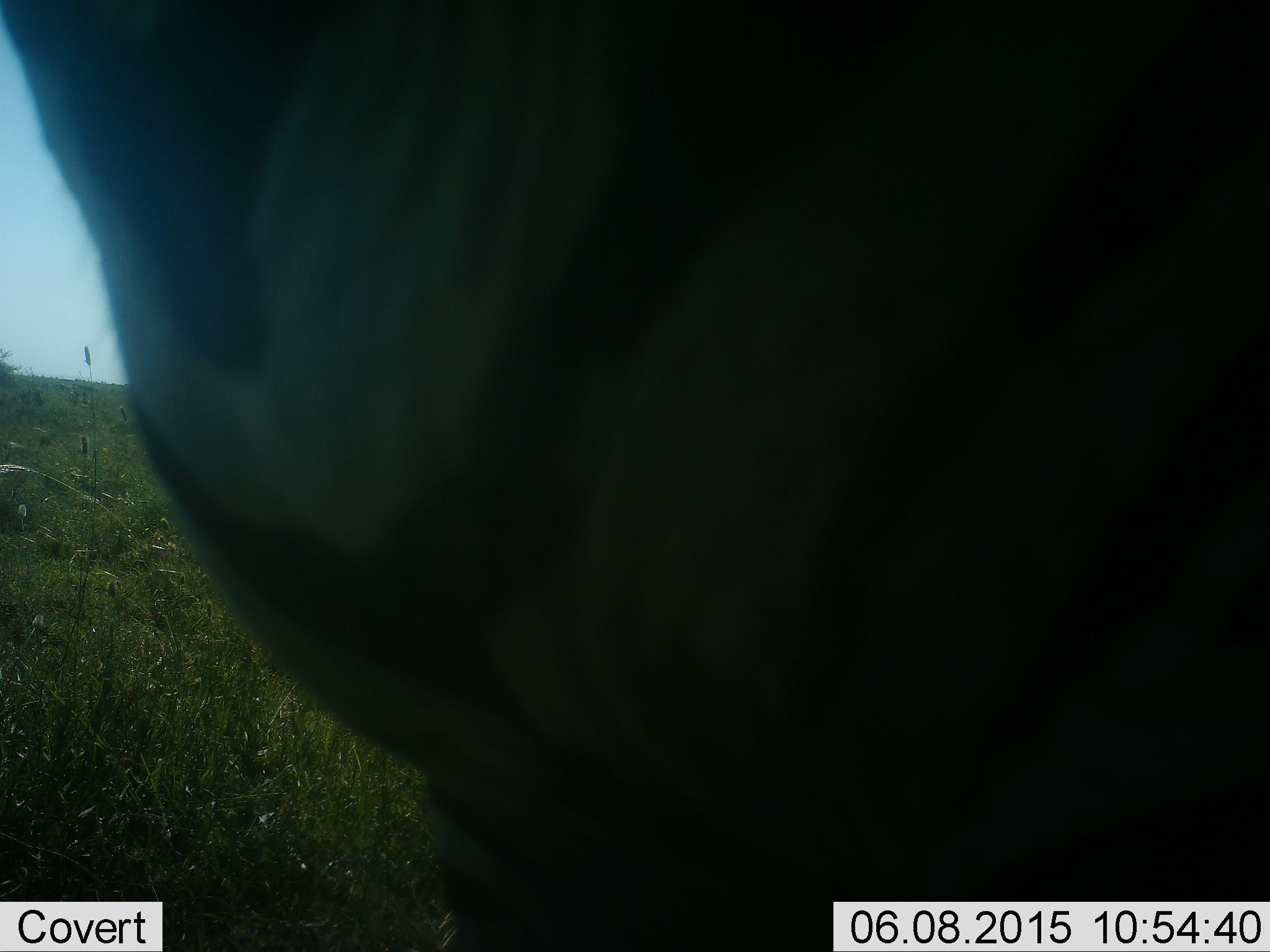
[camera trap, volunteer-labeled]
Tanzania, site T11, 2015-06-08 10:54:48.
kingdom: Animalia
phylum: Chordata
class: Mammalia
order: Perissodactyla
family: Equidae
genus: Equus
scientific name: Equus quagga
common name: plains zebra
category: zebra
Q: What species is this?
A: Zebra (plains zebra) (Equus quagga).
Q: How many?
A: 1.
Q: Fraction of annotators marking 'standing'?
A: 50%.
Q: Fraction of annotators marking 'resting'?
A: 0%.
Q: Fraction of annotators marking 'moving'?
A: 50%.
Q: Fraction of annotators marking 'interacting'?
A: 0%.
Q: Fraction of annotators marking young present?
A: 0%.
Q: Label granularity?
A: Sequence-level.